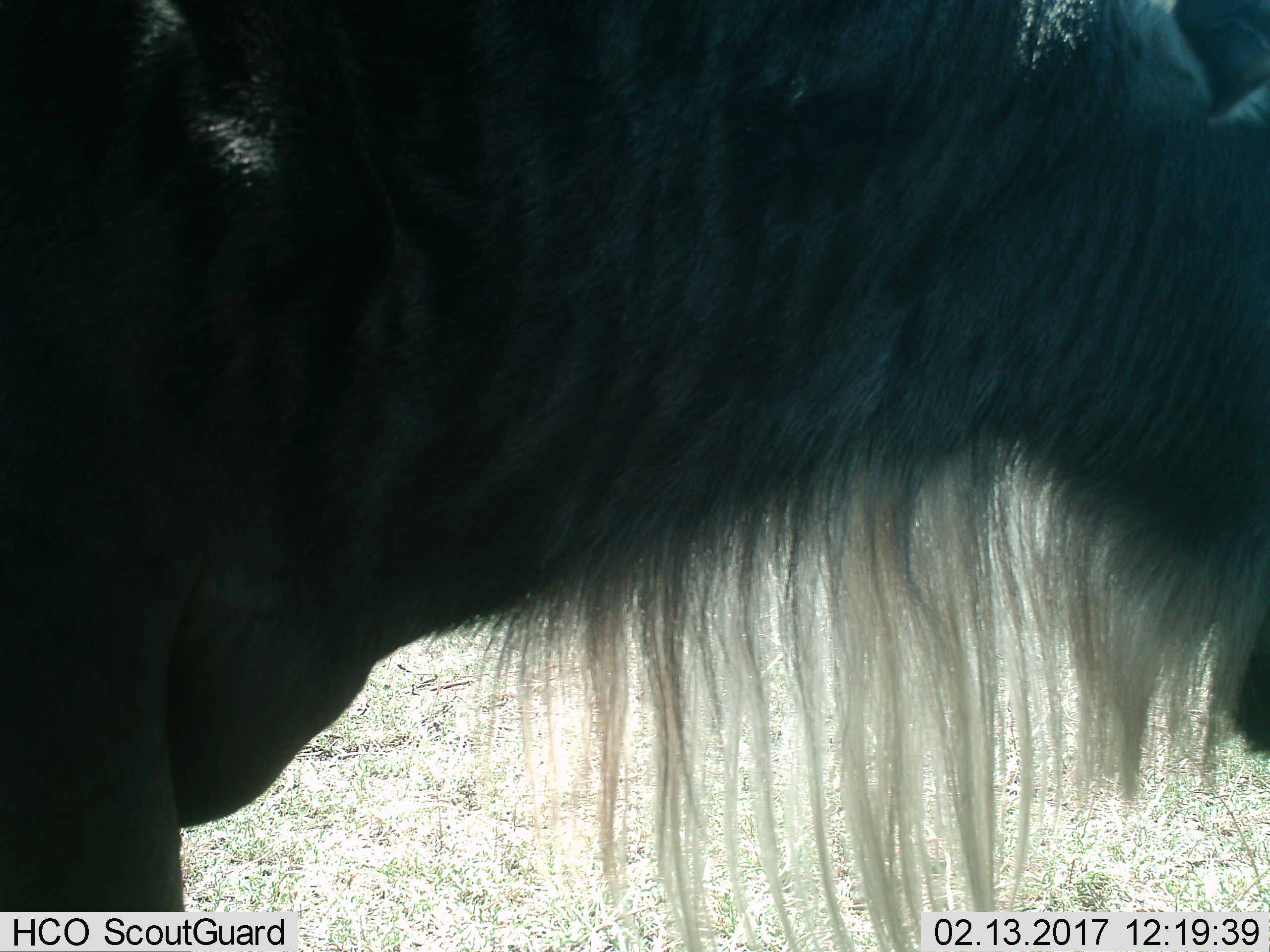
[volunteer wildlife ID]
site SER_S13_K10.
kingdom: Animalia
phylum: Chordata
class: Mammalia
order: Artiodactyla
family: Bovidae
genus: Connochaetes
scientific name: Connochaetes taurinus taurinus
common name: blue wildebeest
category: wildebeestblue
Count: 1.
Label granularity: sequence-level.